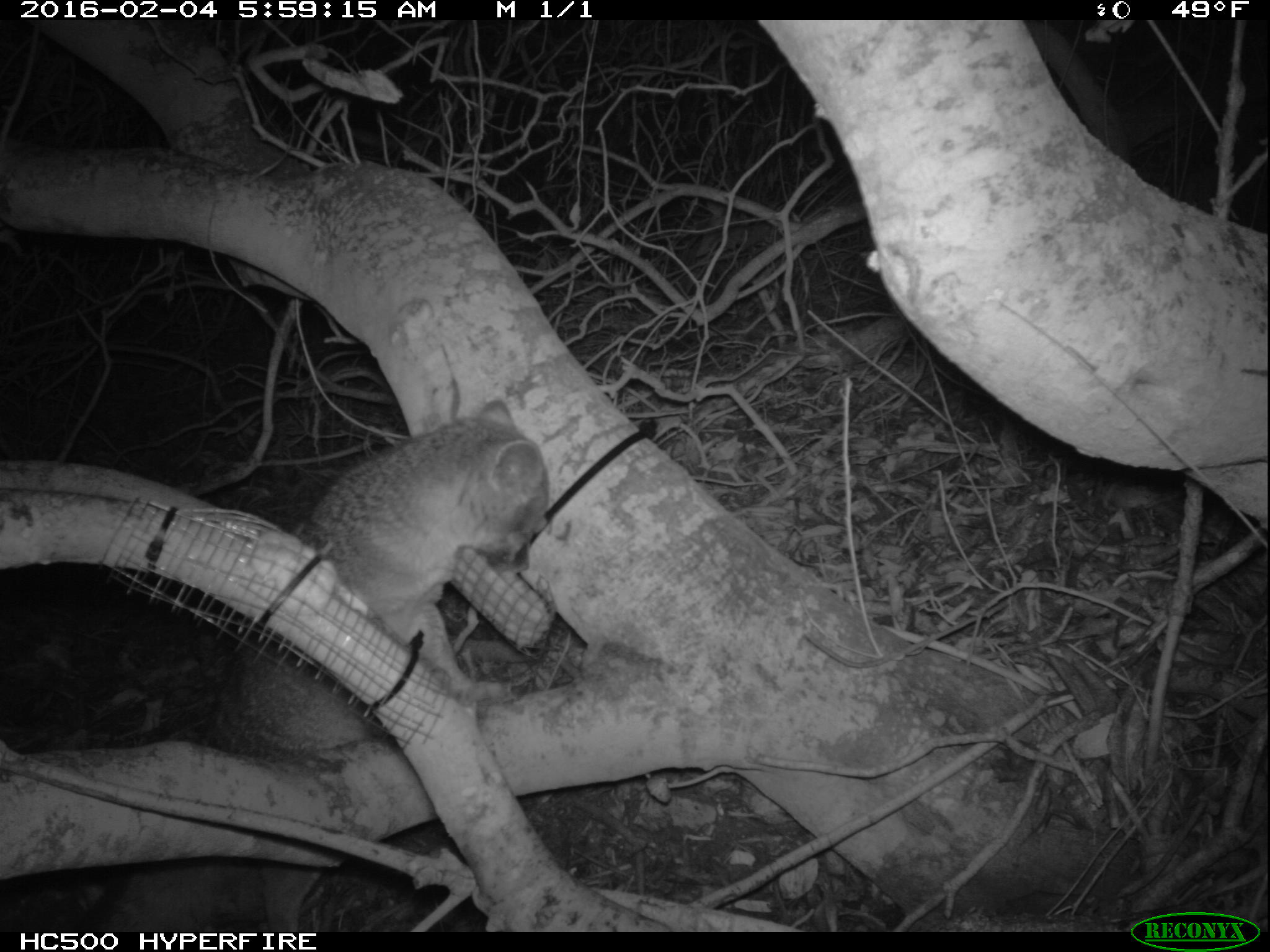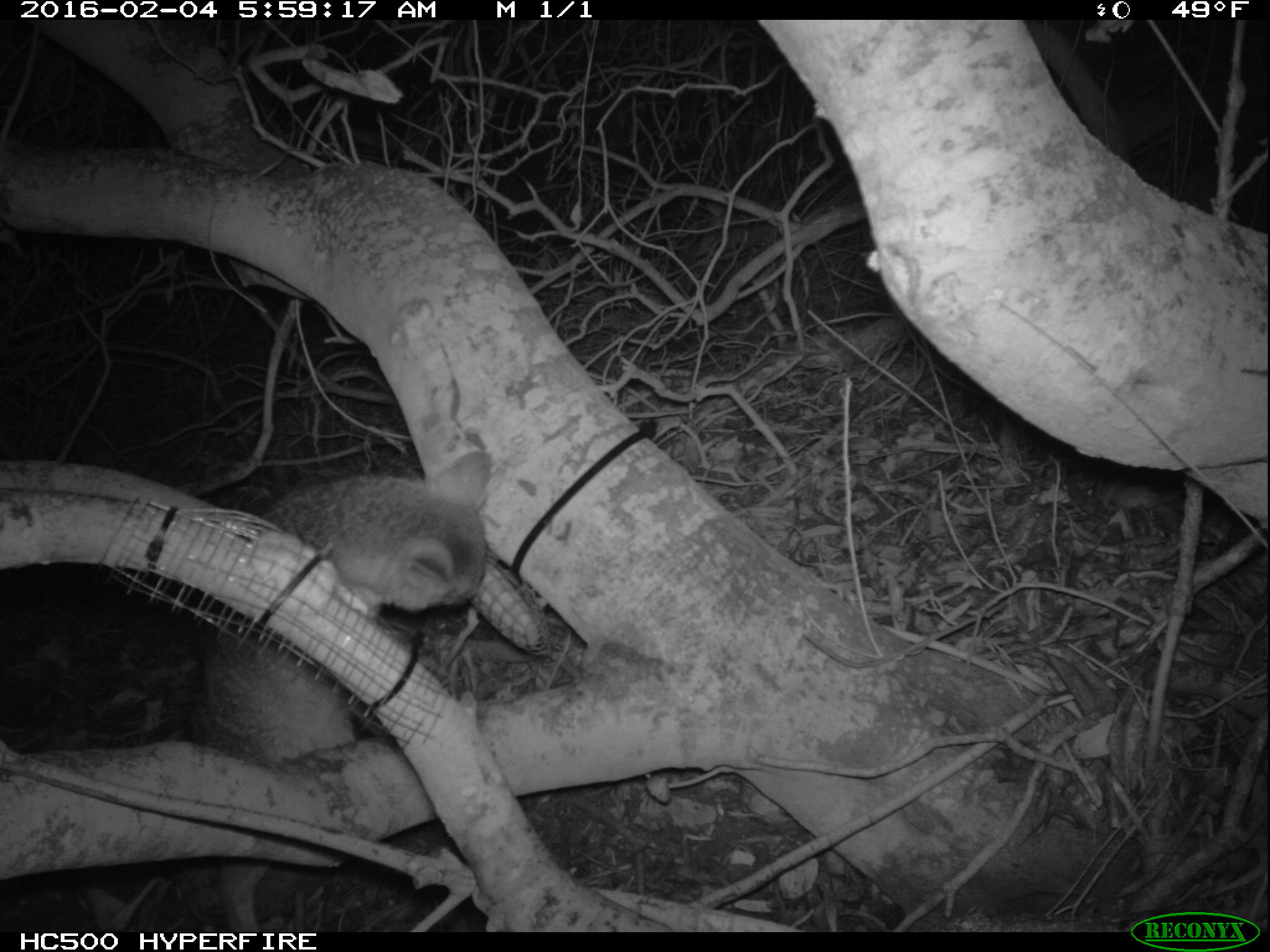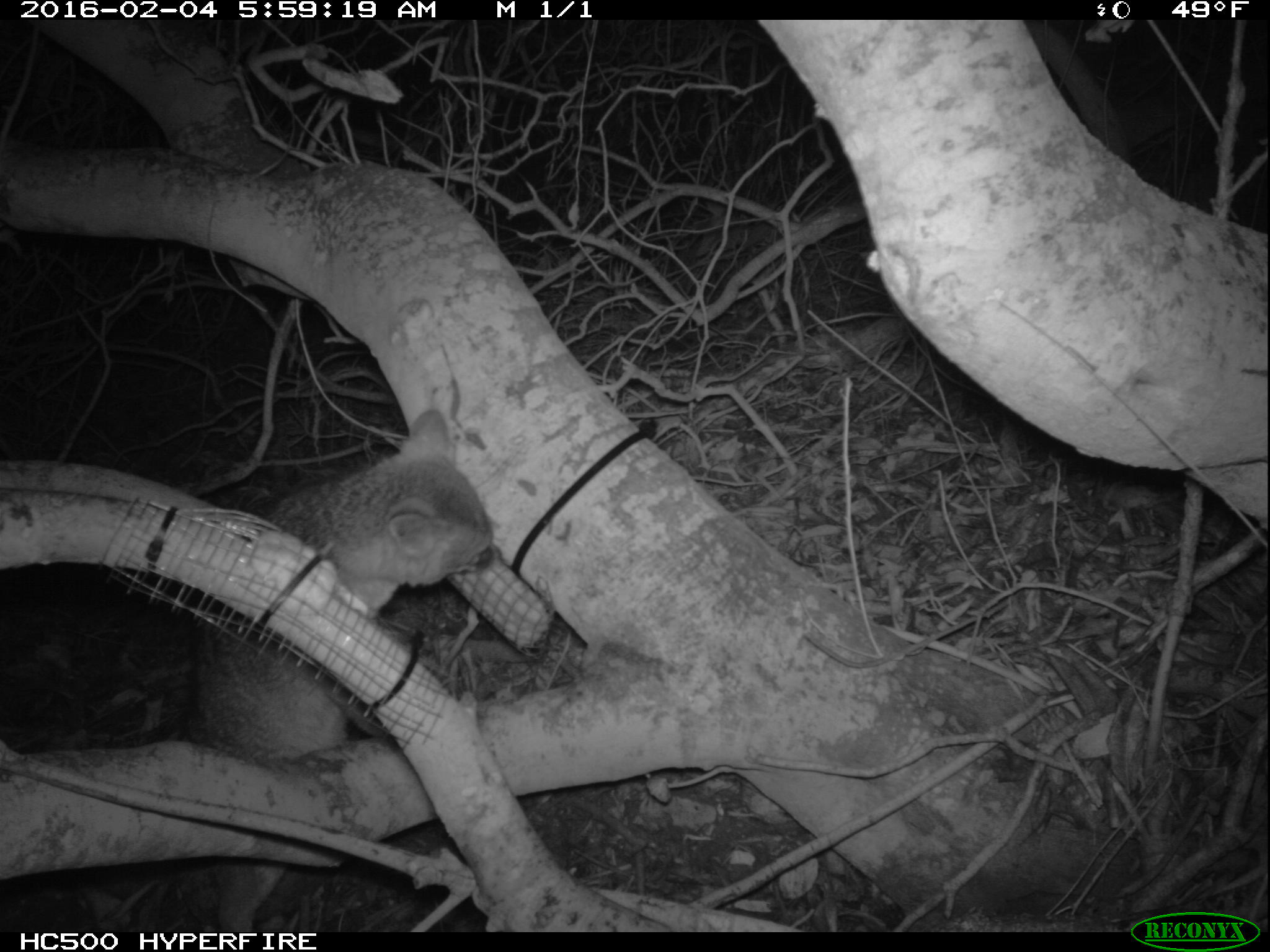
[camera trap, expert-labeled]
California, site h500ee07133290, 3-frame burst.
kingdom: Animalia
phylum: Chordata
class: Mammalia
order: Carnivora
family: Canidae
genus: Urocyon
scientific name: Urocyon littoralis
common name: island fox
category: fox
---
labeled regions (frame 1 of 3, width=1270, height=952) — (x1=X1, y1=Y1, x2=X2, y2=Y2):
fox: (x1=86, y1=400, x2=549, y2=932)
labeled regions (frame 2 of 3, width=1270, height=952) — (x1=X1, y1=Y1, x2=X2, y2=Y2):
fox: (x1=188, y1=452, x2=491, y2=932)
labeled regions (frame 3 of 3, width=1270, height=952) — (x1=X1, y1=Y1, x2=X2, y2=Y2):
fox: (x1=187, y1=406, x2=495, y2=919)